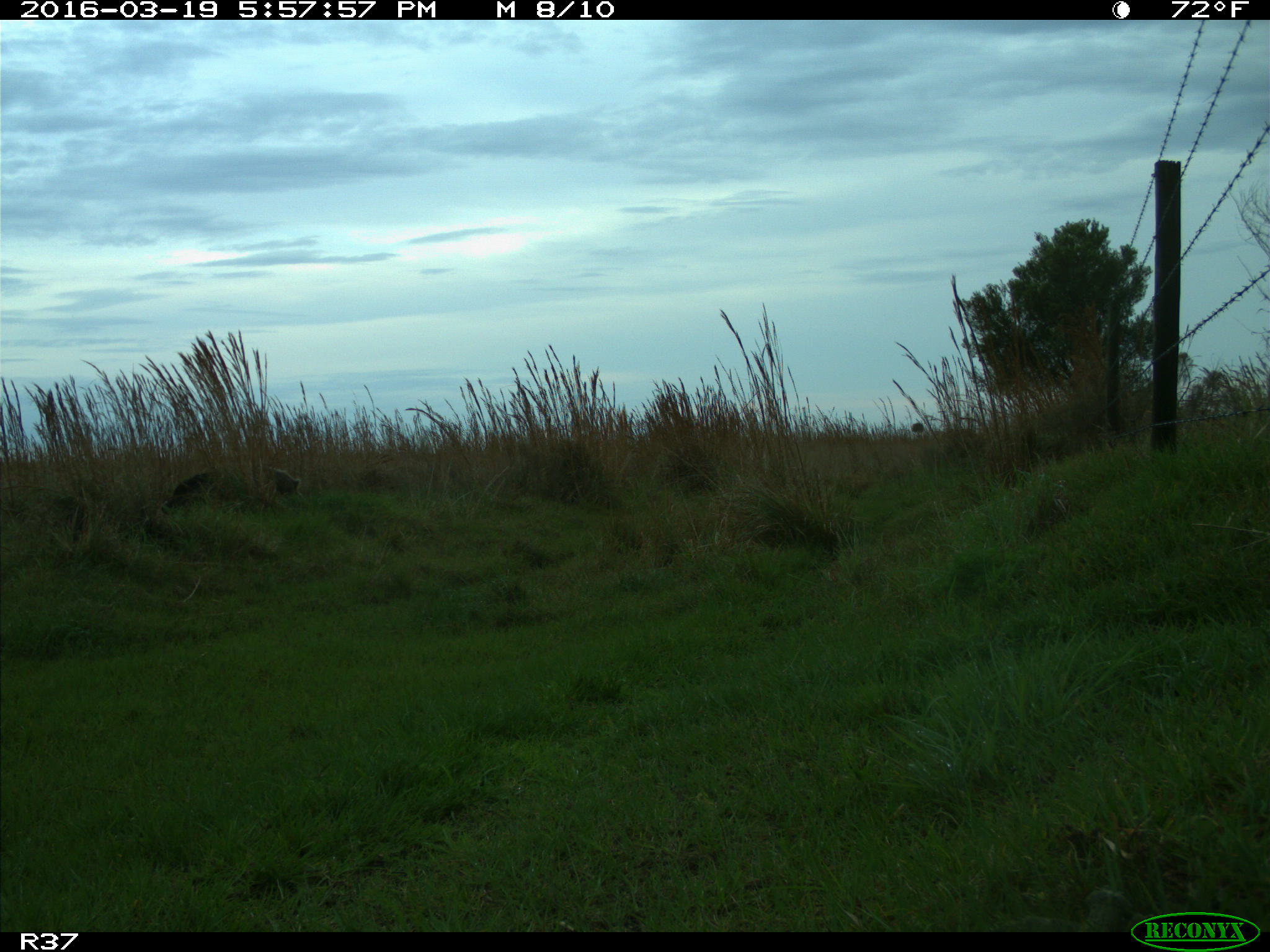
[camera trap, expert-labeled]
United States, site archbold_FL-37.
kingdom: Animalia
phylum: Chordata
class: Mammalia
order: Artiodactyla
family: Suidae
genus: Sus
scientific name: Sus scrofa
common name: wild boar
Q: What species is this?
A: Sus scrofa (wild boar).